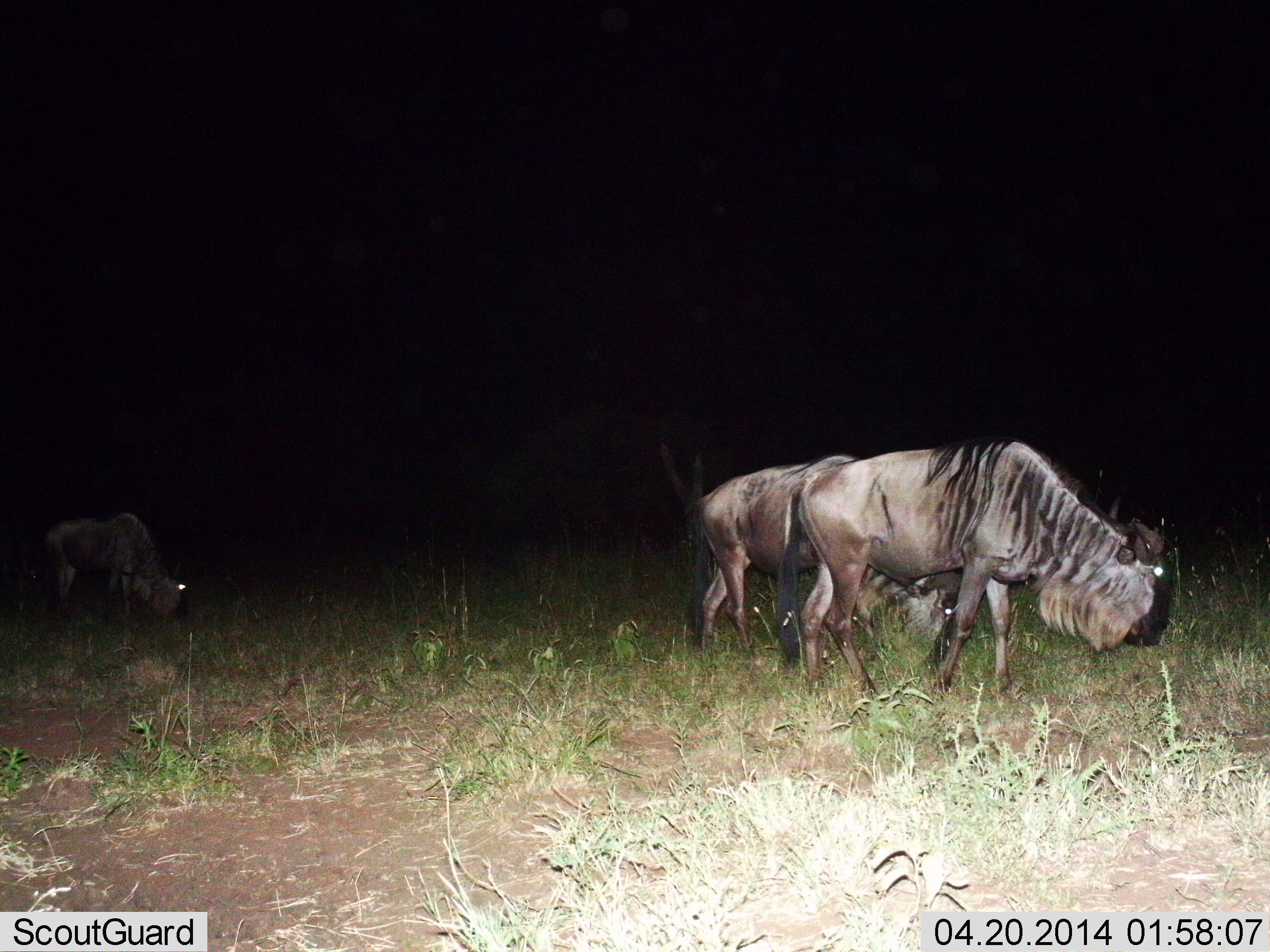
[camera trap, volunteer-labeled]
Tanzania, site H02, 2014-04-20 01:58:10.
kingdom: Animalia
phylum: Chordata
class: Mammalia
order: Artiodactyla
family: Bovidae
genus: Connochaetes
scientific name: Connochaetes taurinus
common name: blue wildebeest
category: wildebeest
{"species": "wildebeest (blue wildebeest) (Connochaetes taurinus)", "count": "3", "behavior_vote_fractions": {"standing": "50%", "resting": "0%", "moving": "20%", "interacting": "0%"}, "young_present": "0%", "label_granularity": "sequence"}